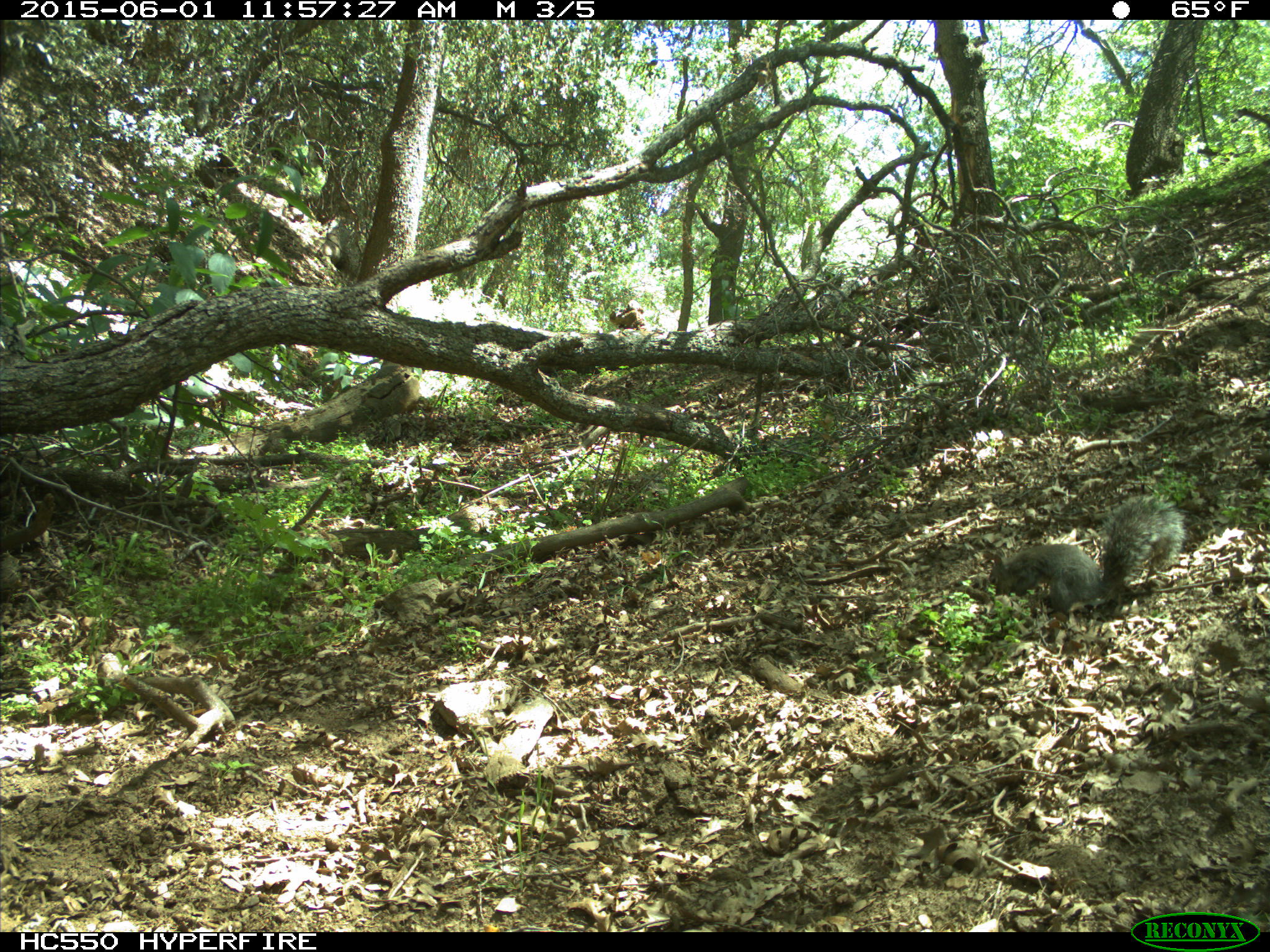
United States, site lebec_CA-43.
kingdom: Animalia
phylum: Chordata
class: Mammalia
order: Rodentia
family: Sciuridae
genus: Sciurus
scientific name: Sciurus carolinensis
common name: eastern gray squirrel